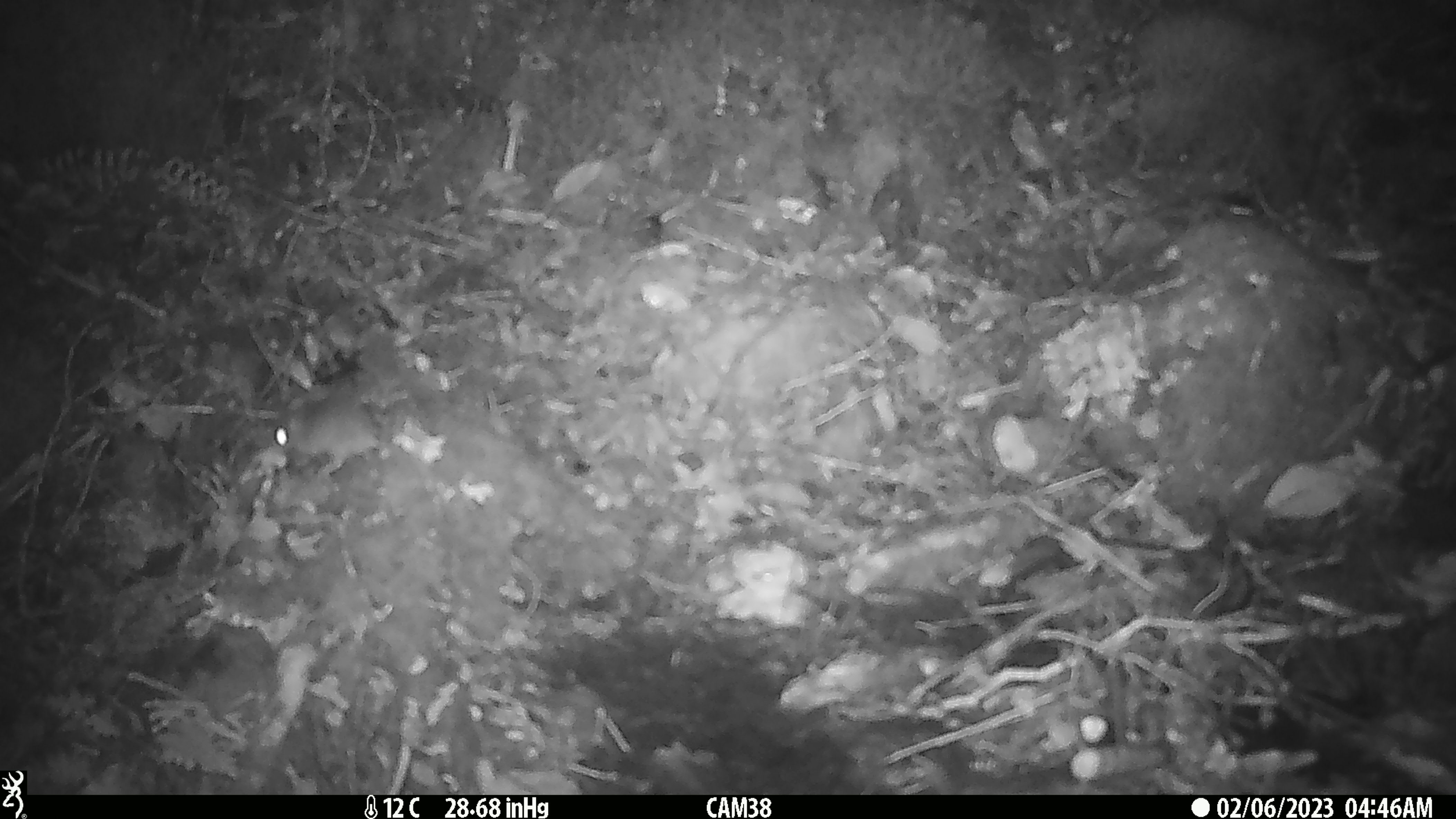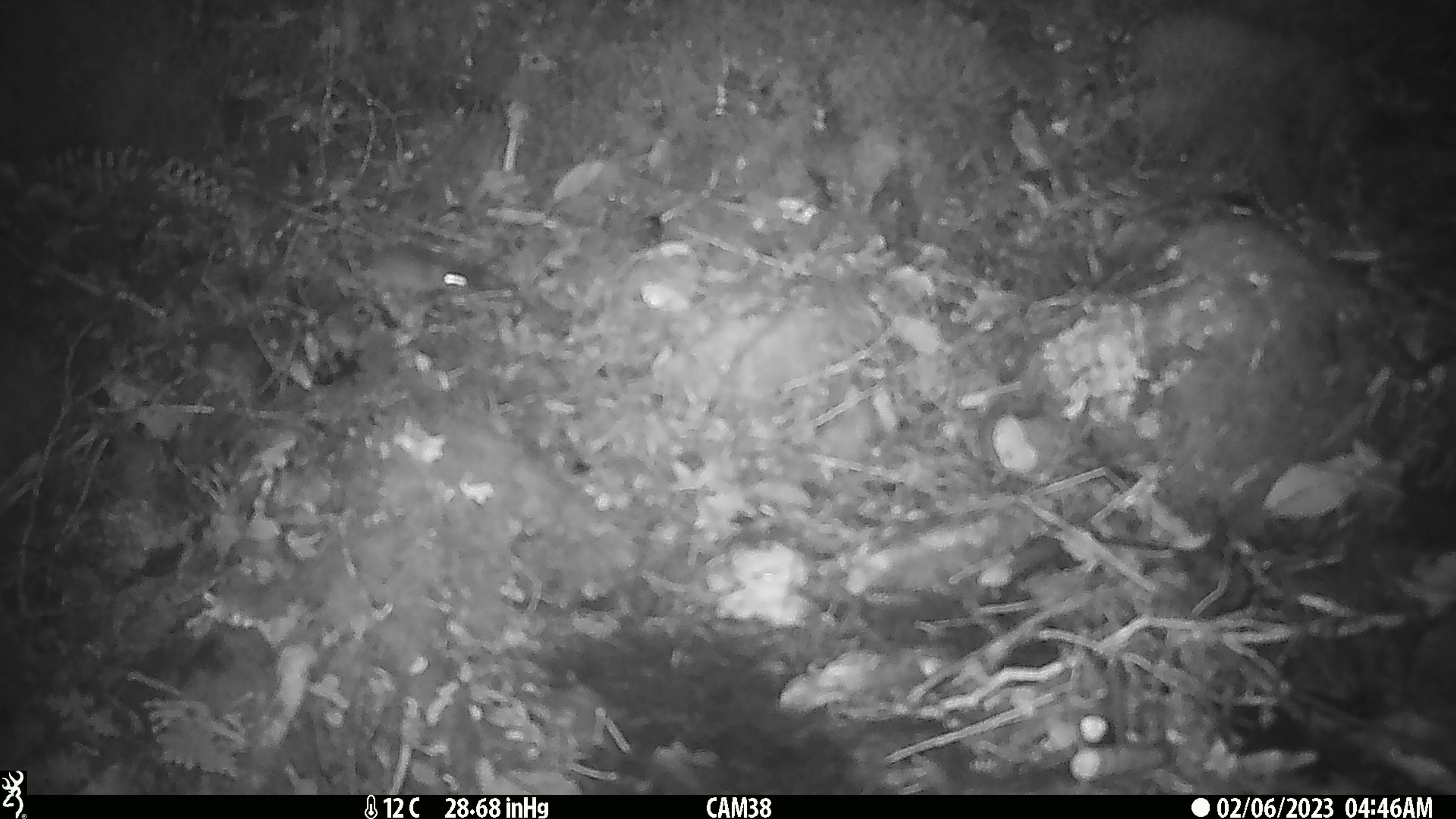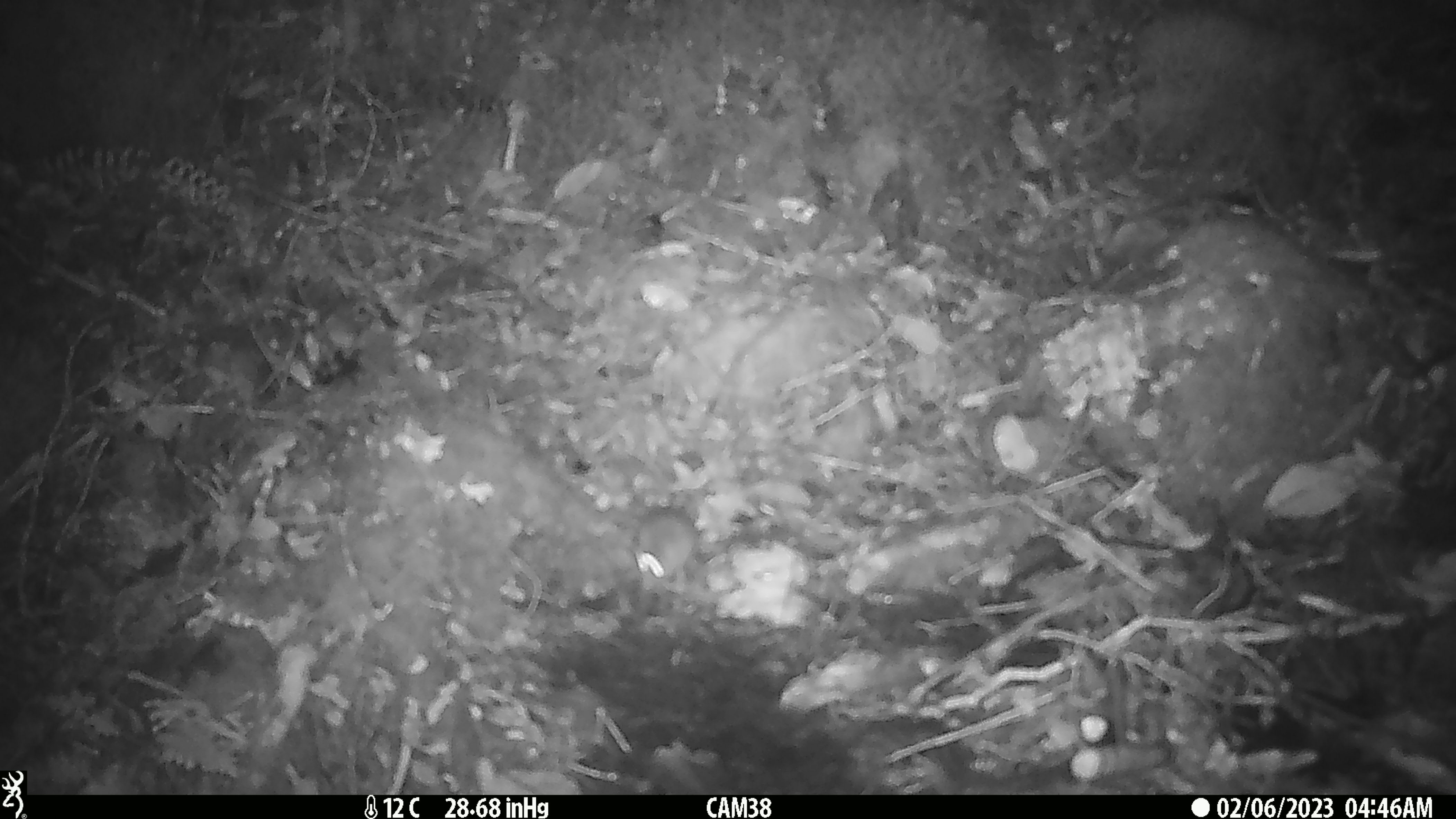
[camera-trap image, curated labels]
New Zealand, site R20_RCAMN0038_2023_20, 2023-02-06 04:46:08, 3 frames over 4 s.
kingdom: Animalia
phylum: Chordata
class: Mammalia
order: Rodentia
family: Muridae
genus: Mus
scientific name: Mus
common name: mouse